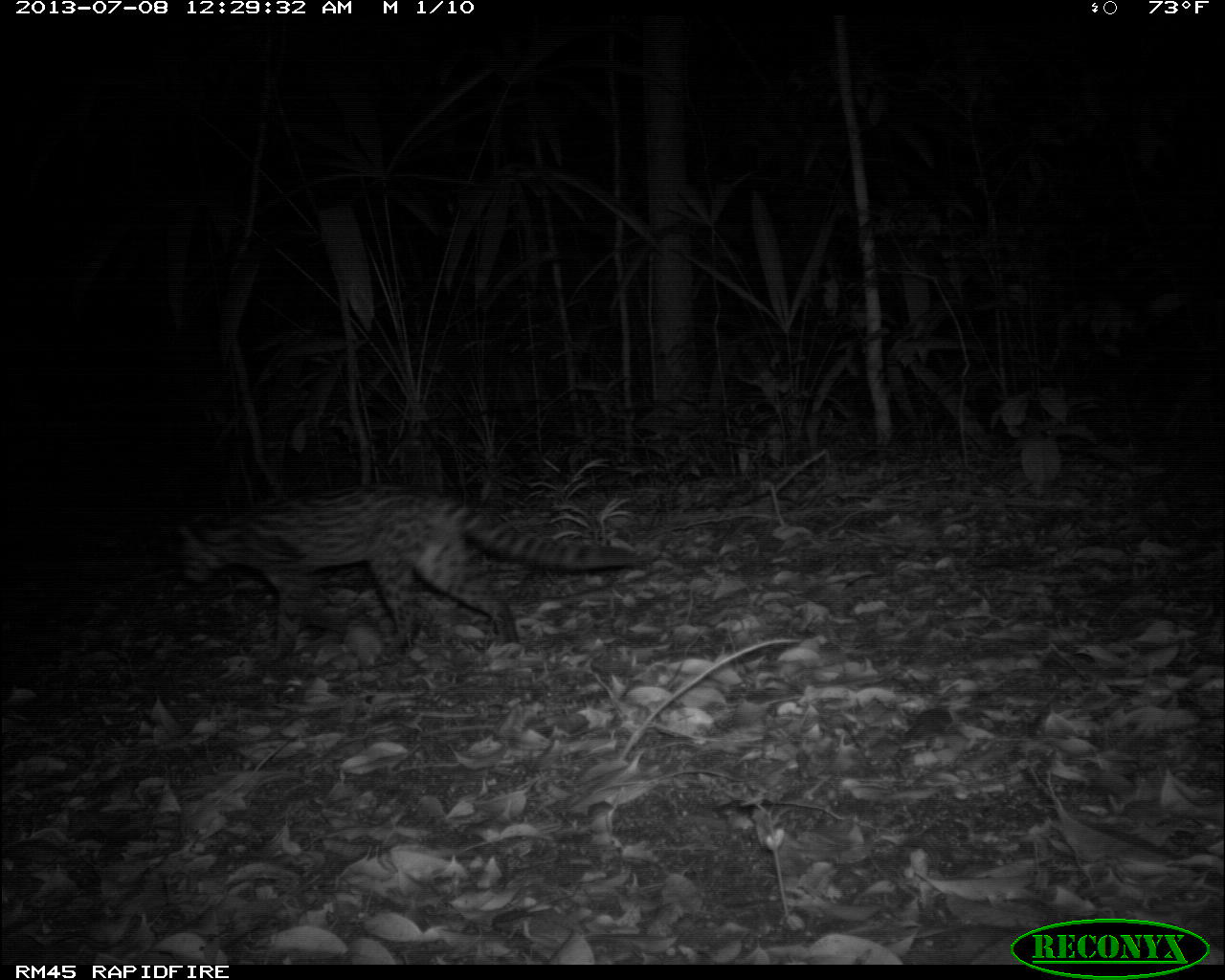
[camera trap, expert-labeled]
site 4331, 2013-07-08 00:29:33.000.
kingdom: Animalia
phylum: Chordata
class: Mammalia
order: Carnivora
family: Felidae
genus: Leopardus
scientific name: Leopardus pardalis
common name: ocelot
Leopardus pardalis (ocelot), count 1.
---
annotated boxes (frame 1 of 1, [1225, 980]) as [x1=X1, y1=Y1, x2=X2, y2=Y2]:
leopardus pardalis: [x1=174, y1=481, x2=645, y2=663]